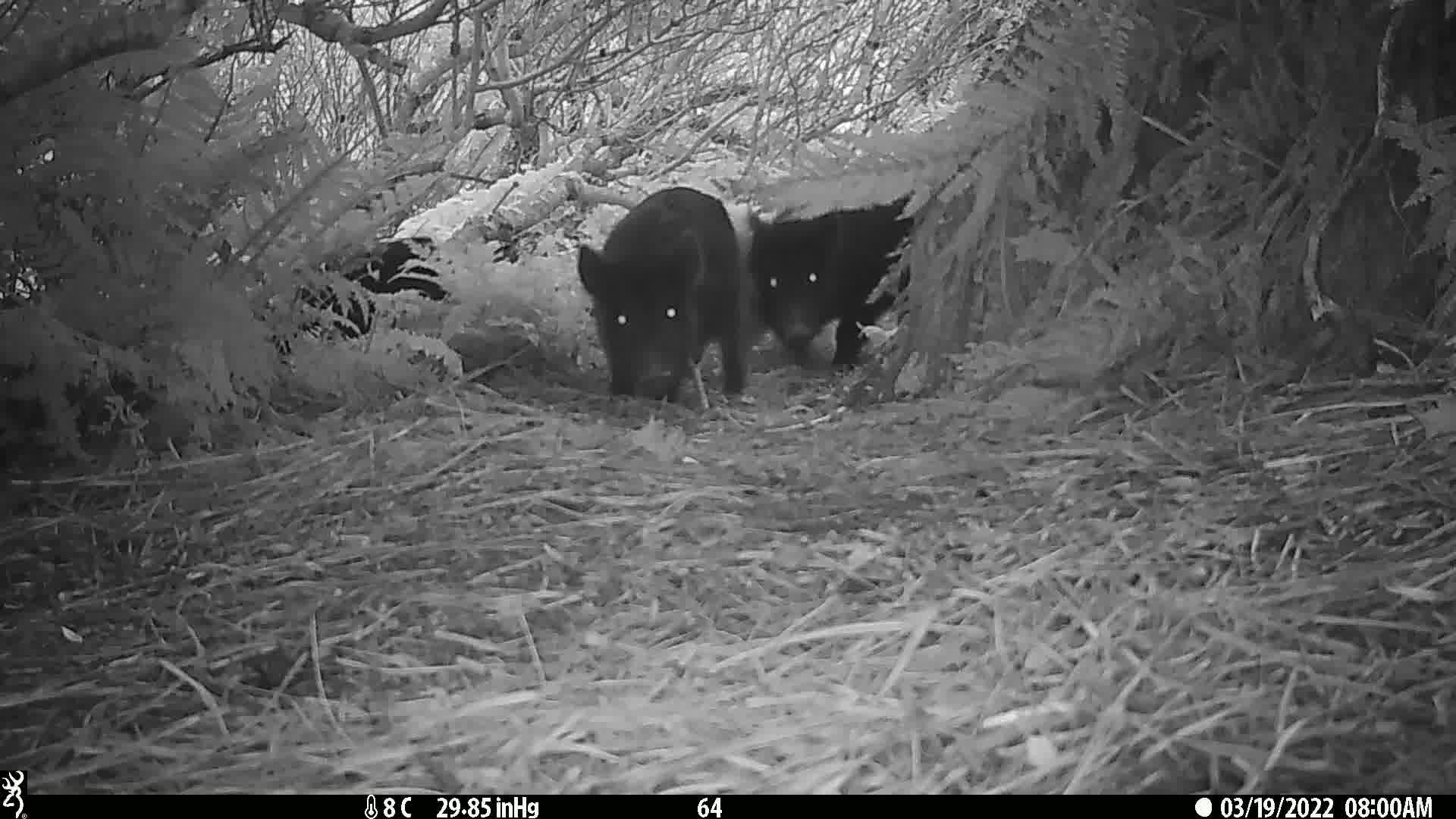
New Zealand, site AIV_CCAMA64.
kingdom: Animalia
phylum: Chordata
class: Mammalia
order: Artiodactyla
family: Suidae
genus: Sus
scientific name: Sus scrofa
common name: pig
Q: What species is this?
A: Pig (Sus scrofa).